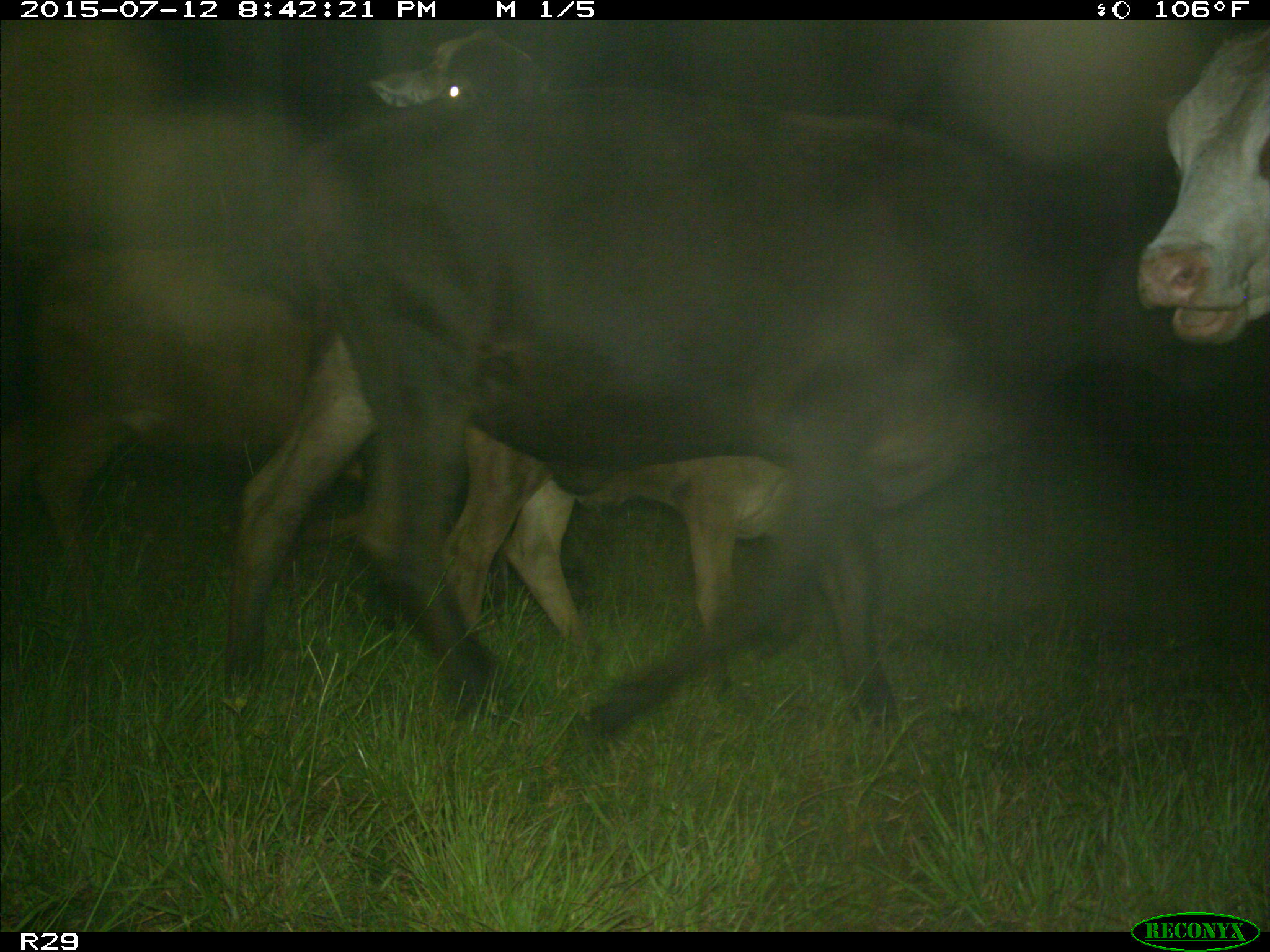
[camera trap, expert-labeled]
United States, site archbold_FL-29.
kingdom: Animalia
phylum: Chordata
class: Mammalia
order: Artiodactyla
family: Bovidae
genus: Bos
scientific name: Bos taurus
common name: domestic cow